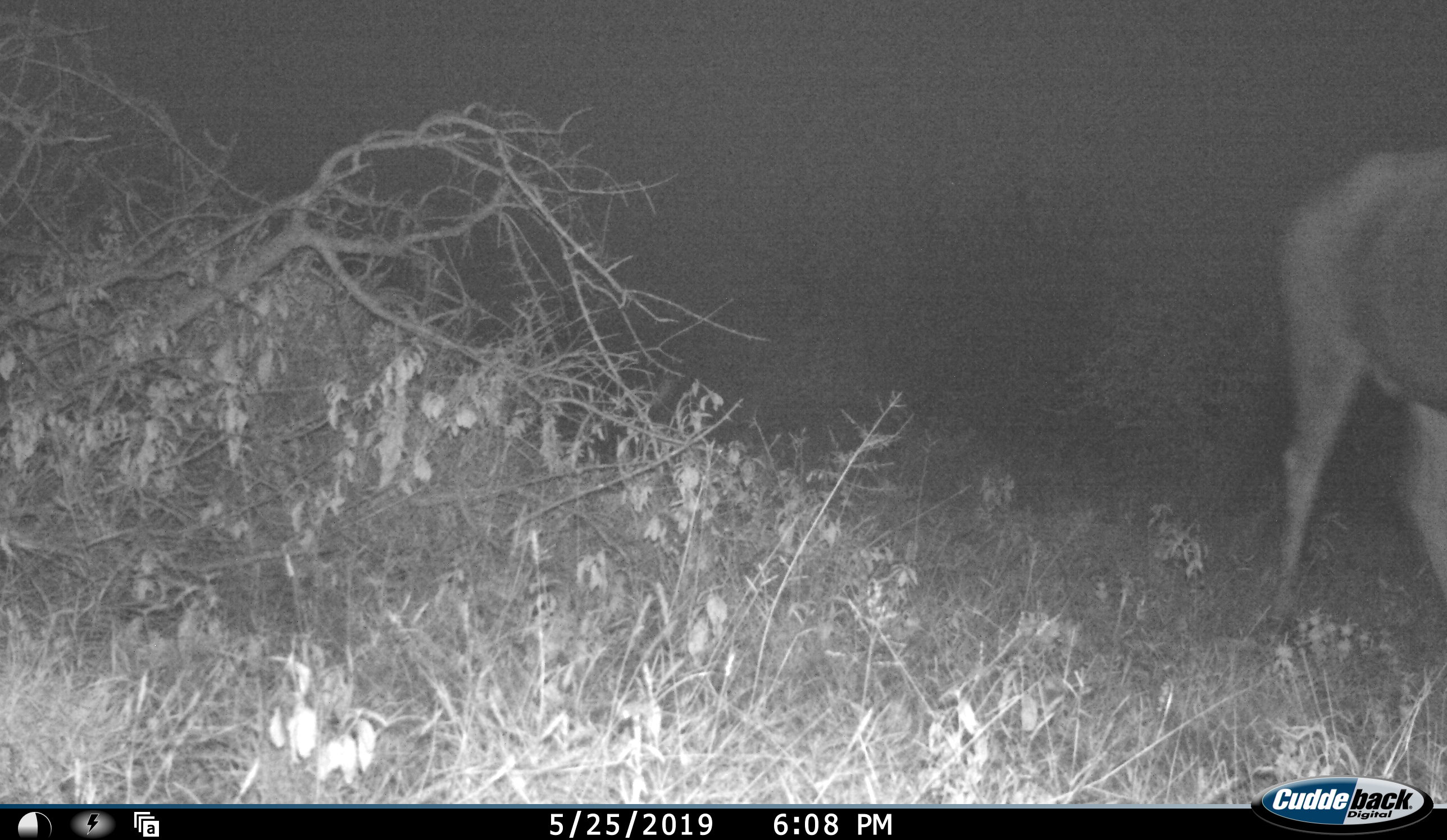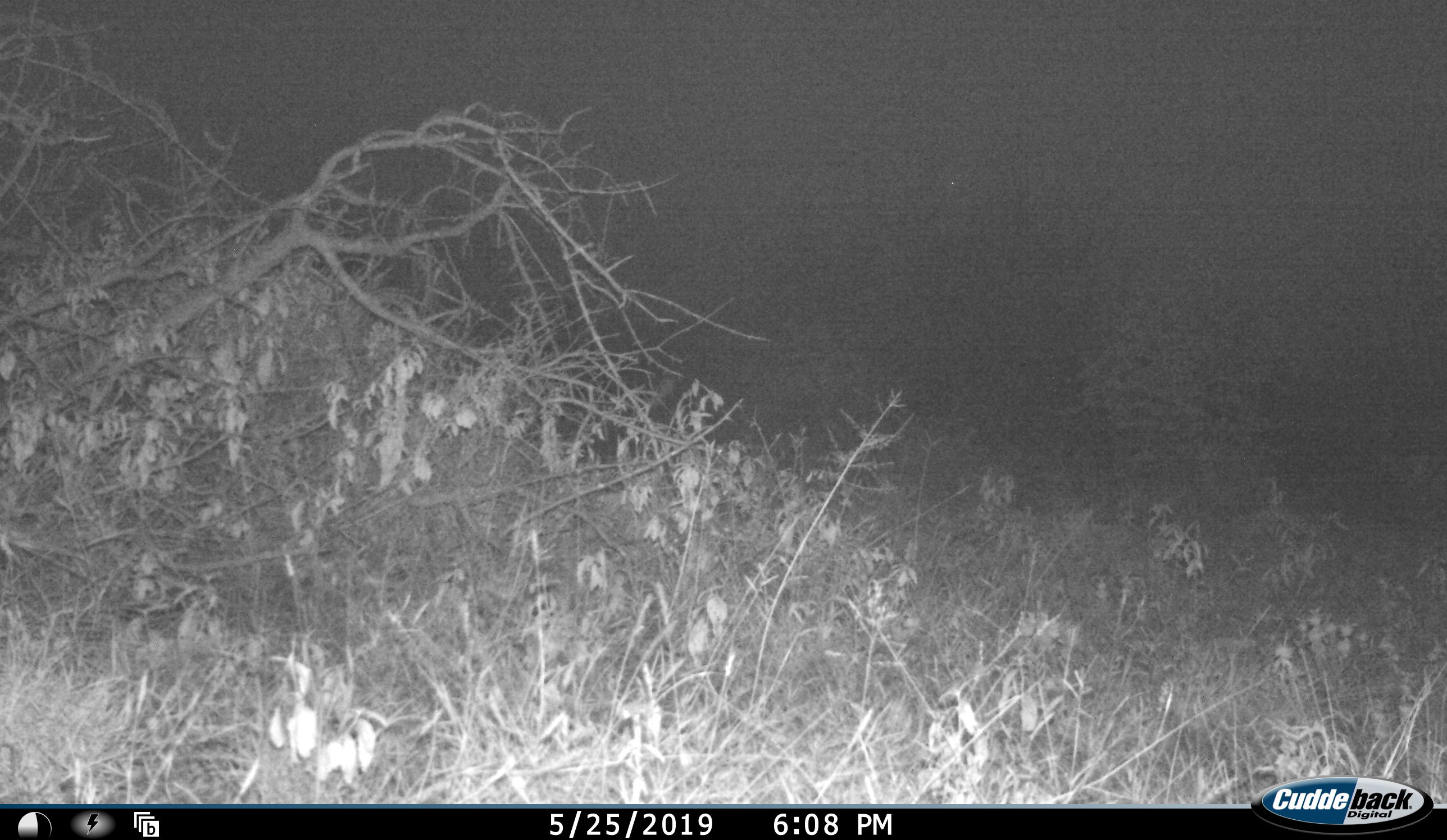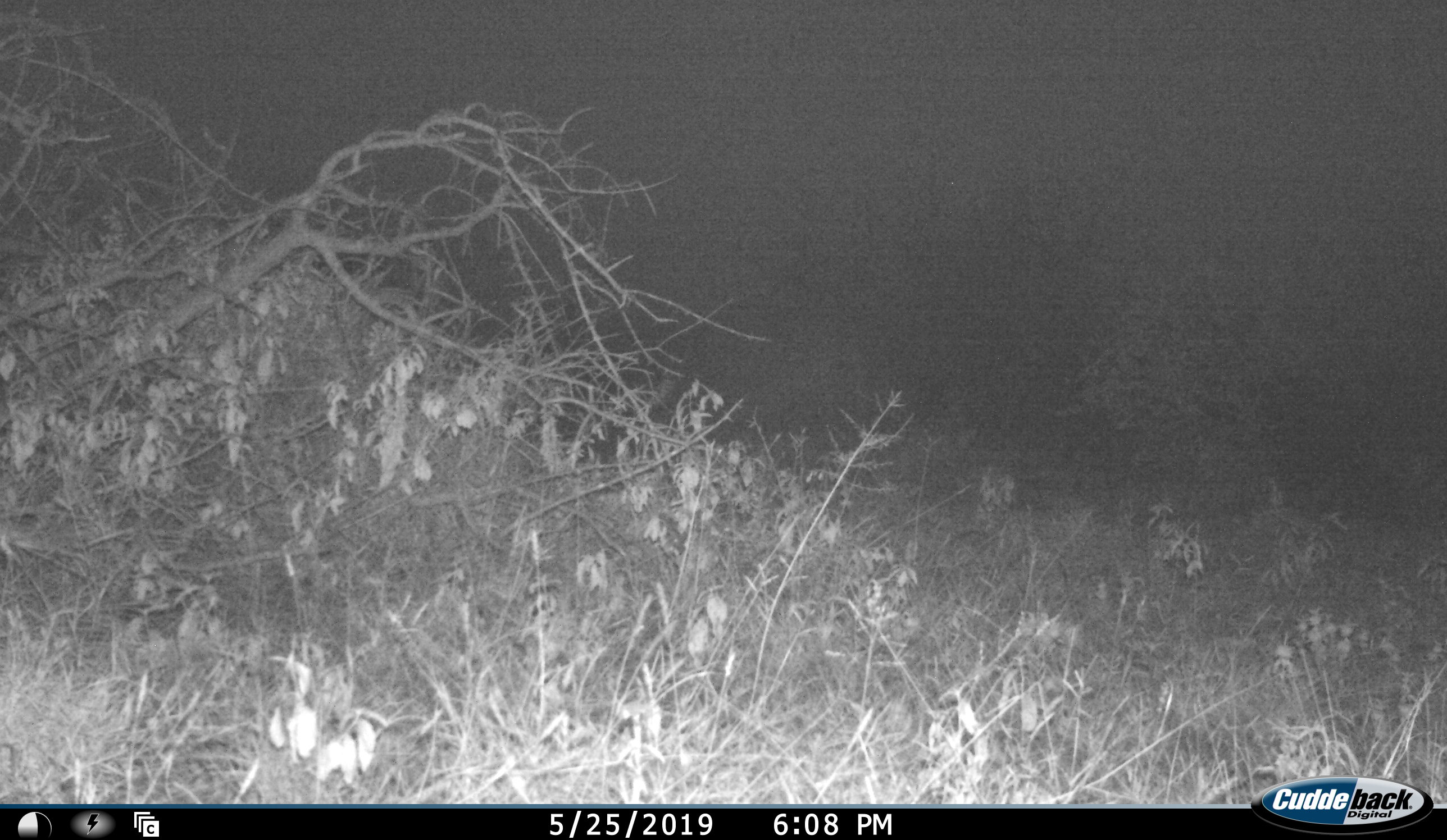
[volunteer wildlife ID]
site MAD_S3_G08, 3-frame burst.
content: unidentified animal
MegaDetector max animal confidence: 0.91